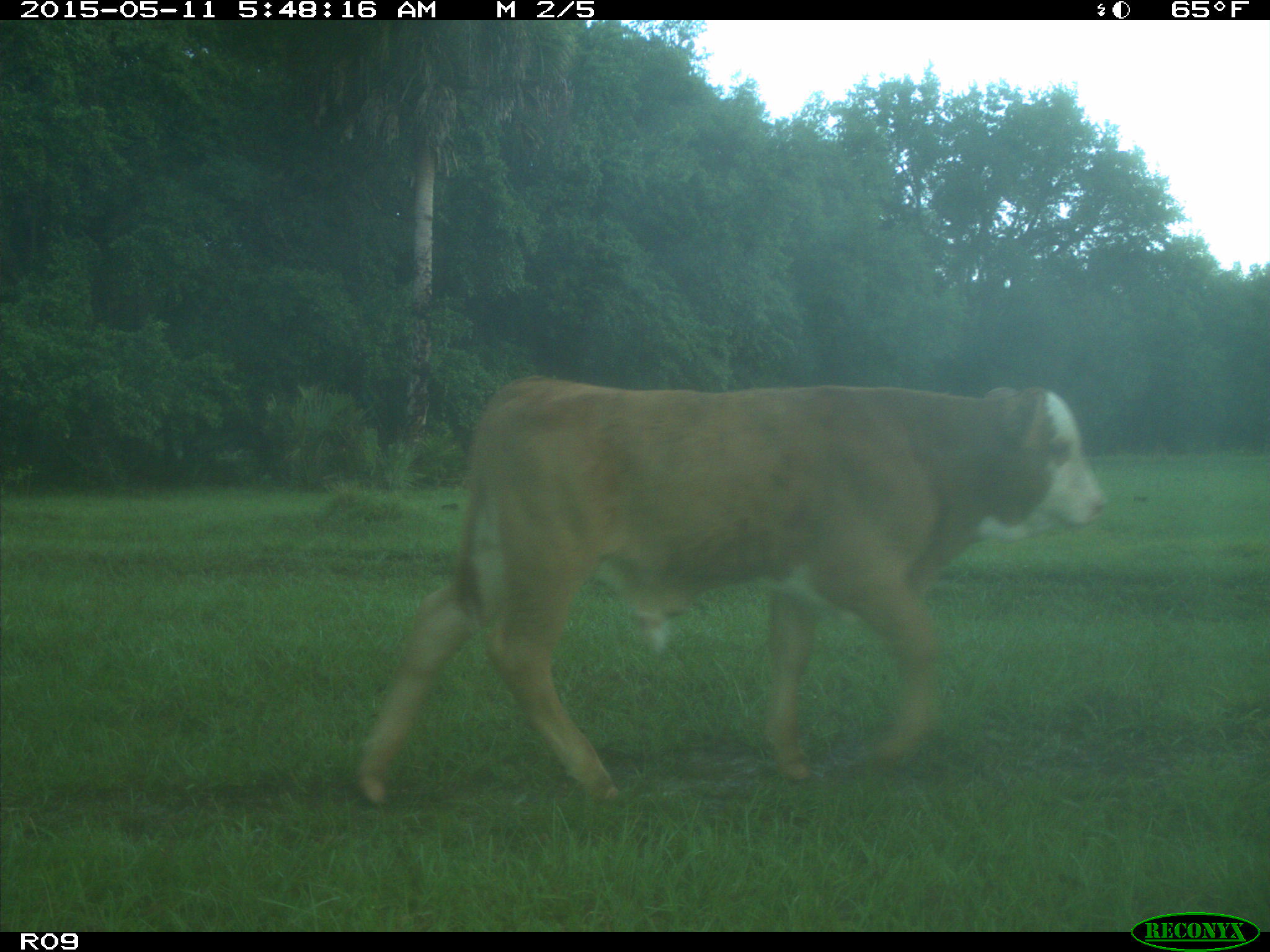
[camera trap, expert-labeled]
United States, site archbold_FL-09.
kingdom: Animalia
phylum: Chordata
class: Mammalia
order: Artiodactyla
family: Bovidae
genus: Bos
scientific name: Bos taurus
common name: domestic cow